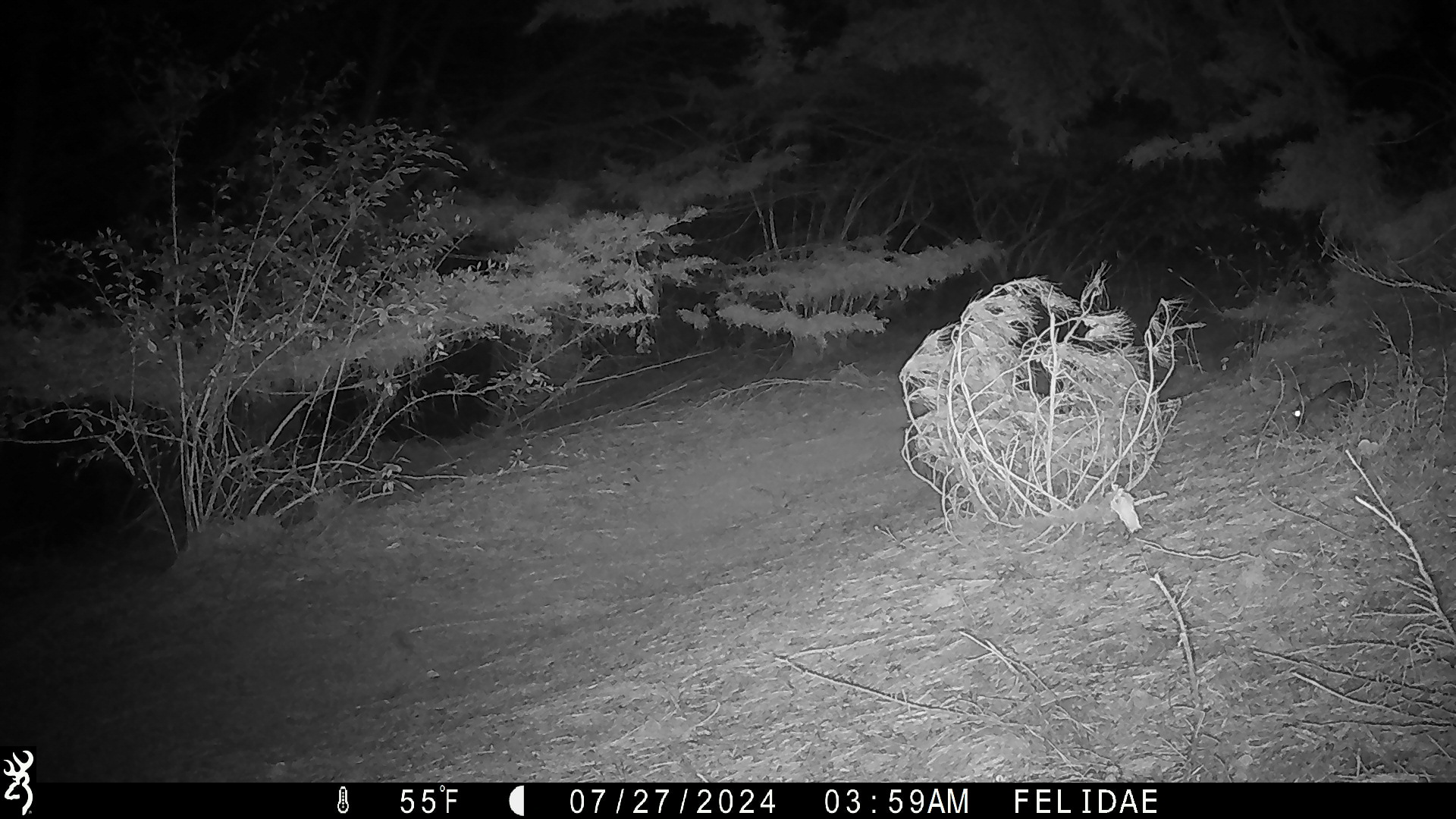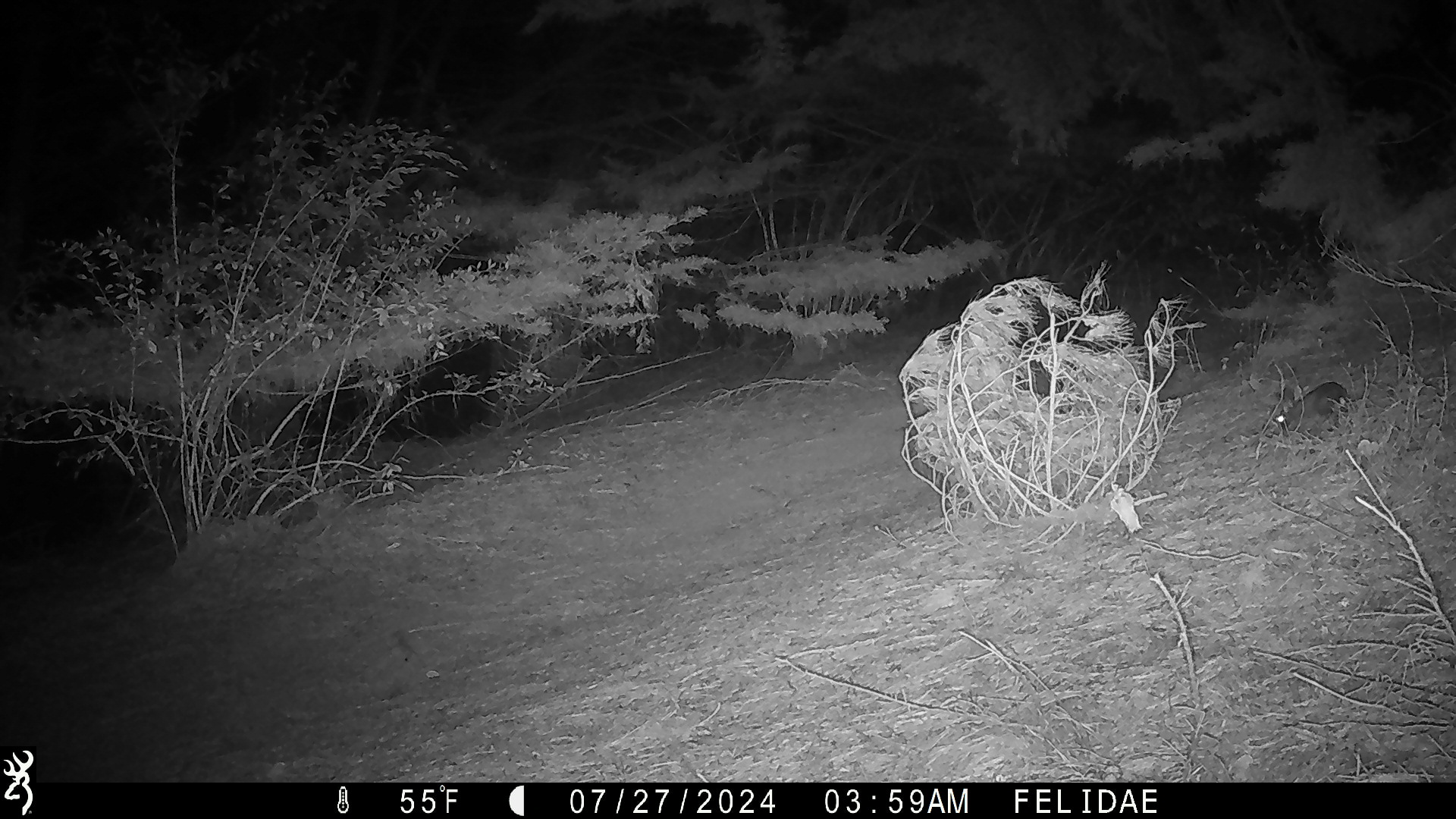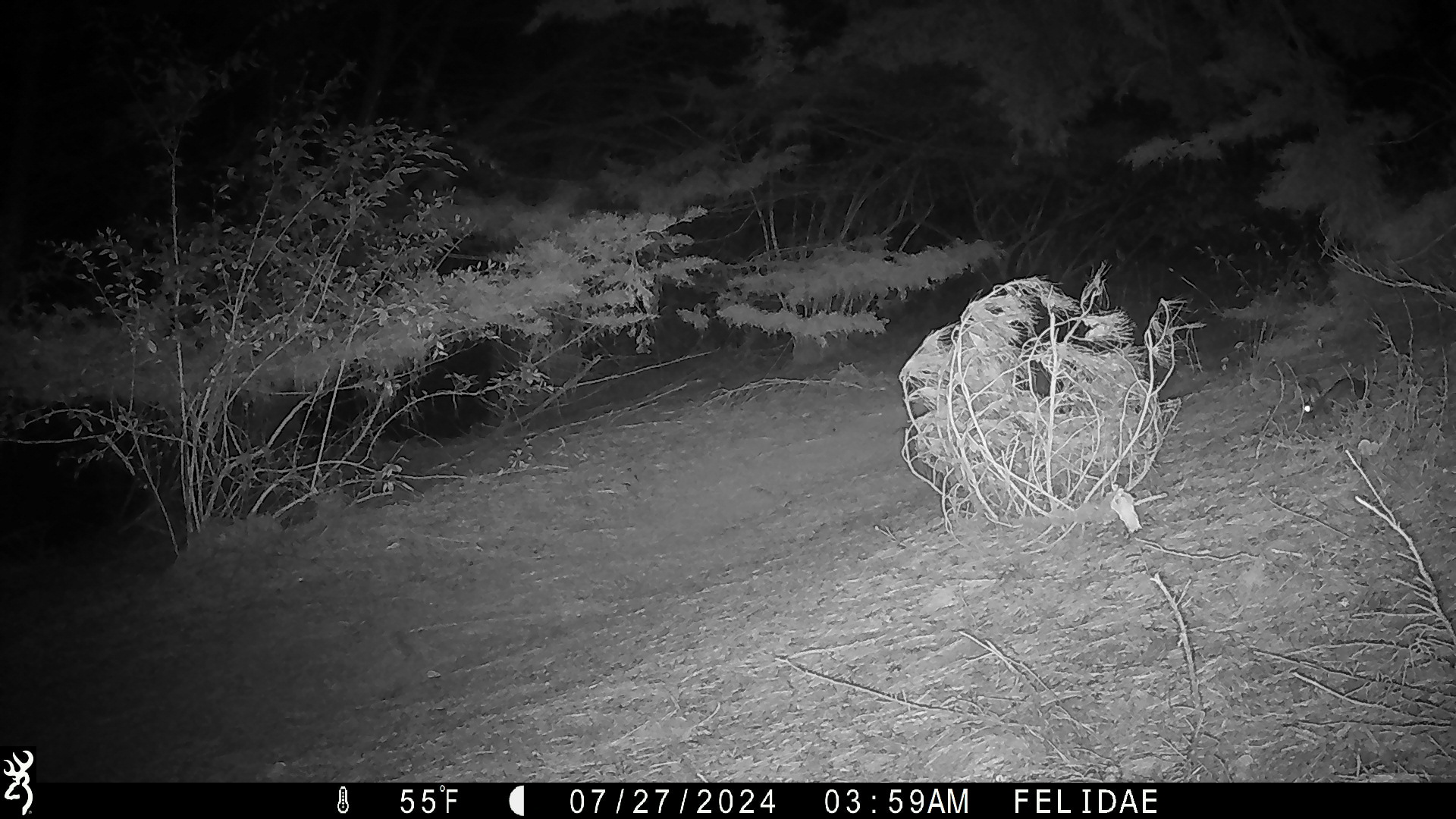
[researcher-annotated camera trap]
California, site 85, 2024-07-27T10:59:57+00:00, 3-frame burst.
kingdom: Animalia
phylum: Chordata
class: Mammalia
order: Lagomorpha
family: Leporidae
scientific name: Leporidae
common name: rabbit